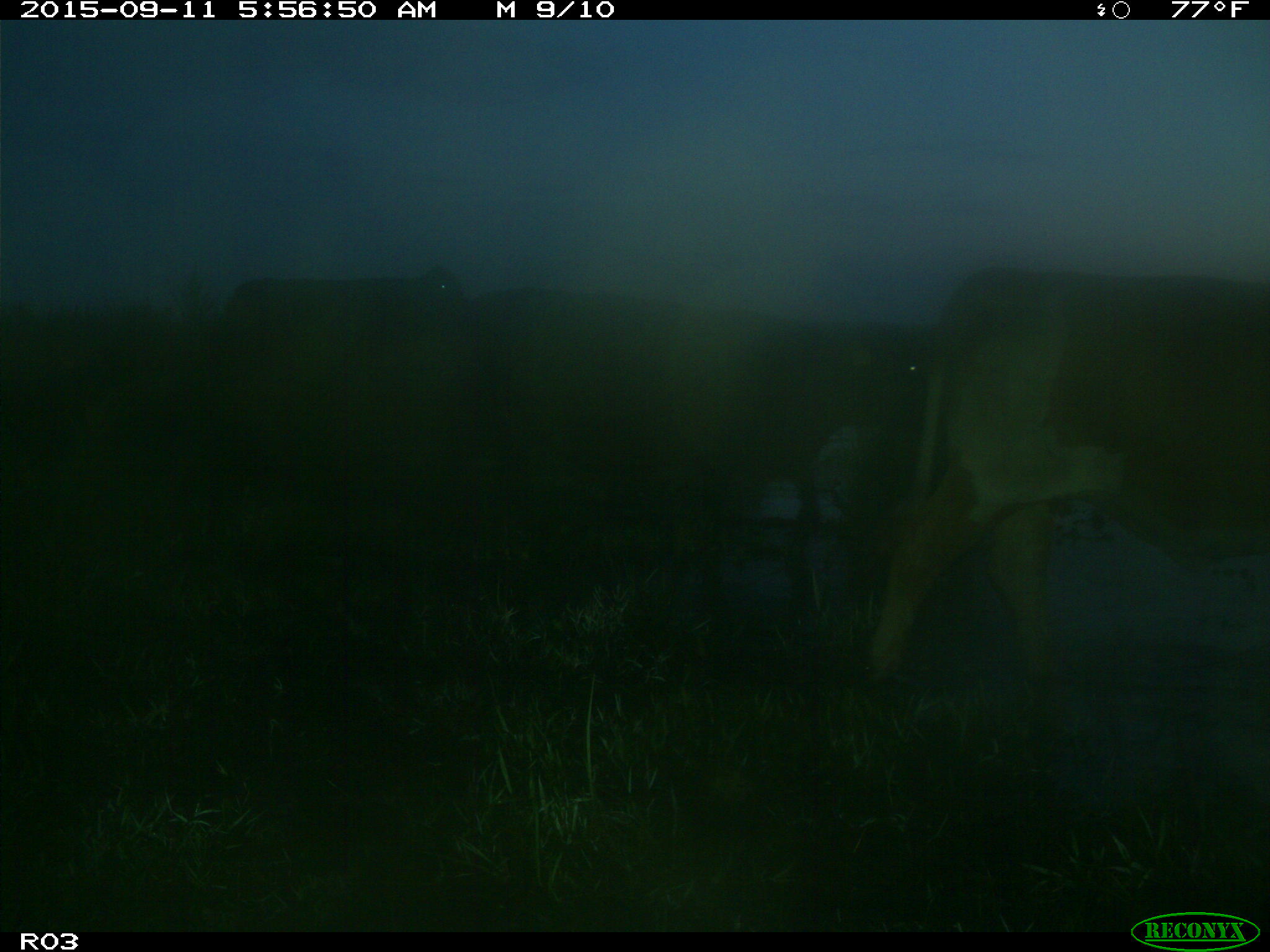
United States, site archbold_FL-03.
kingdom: Animalia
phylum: Chordata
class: Mammalia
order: Artiodactyla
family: Bovidae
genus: Bos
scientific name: Bos taurus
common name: domestic cow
Bos taurus (domestic cow).